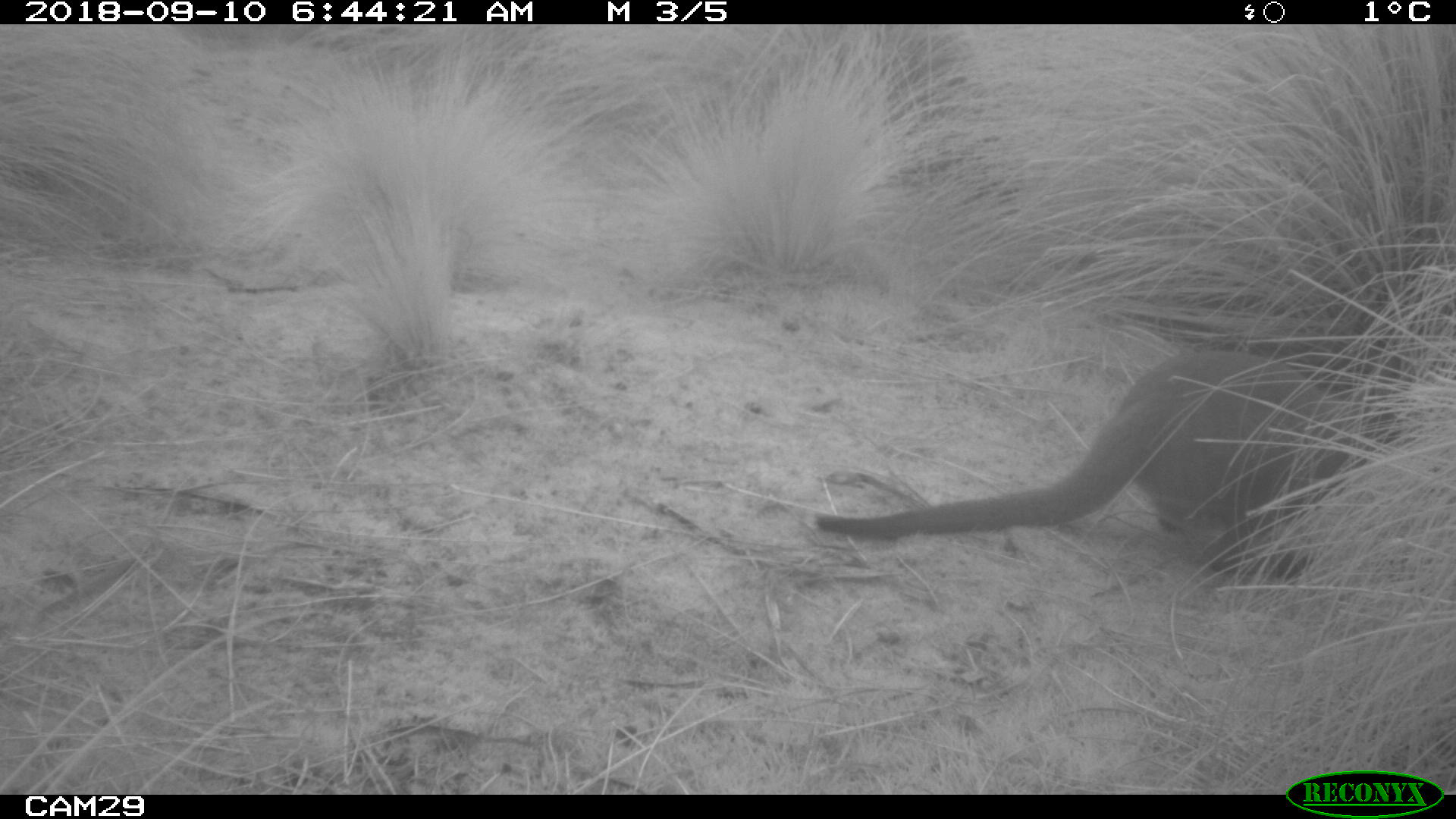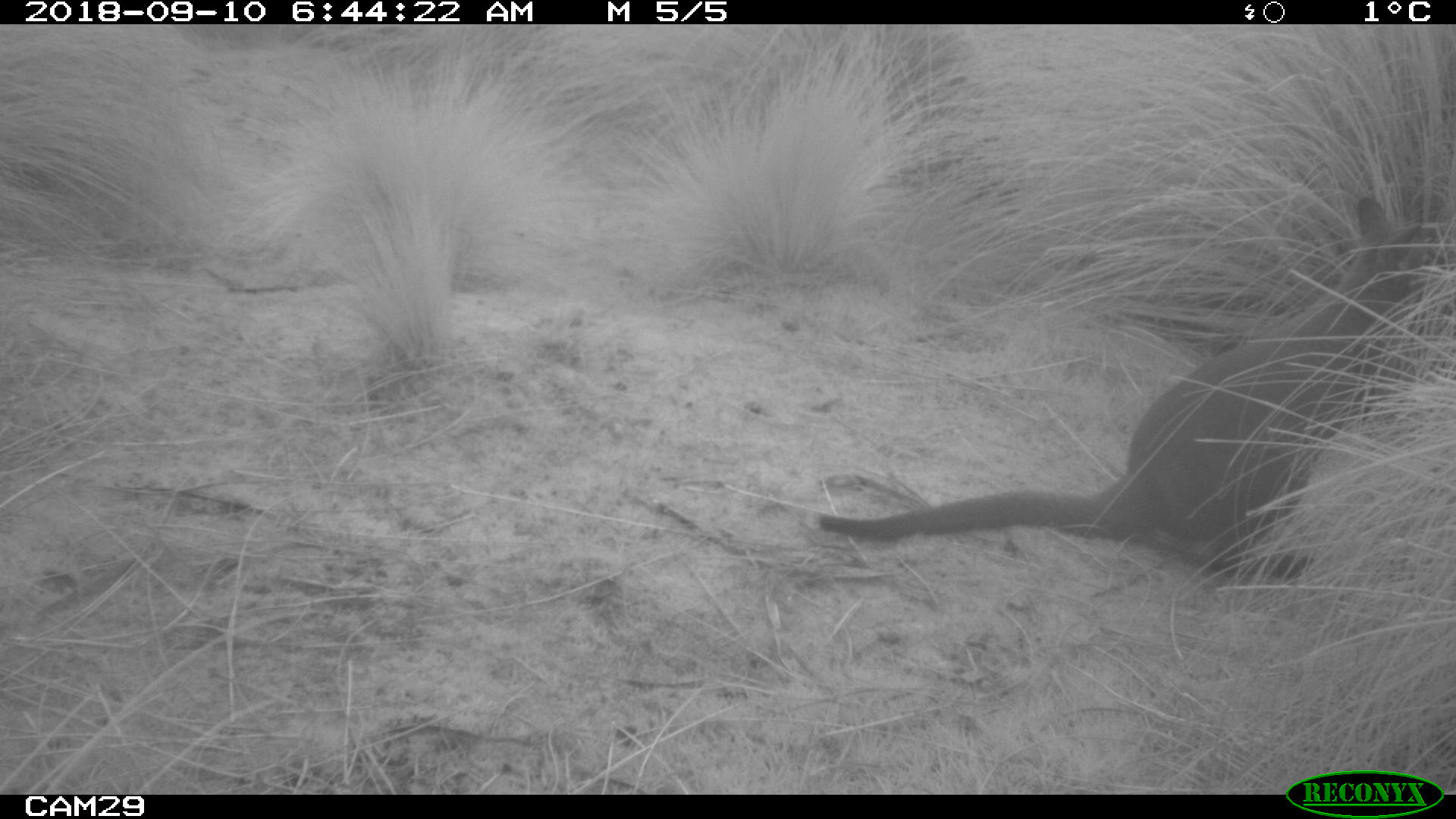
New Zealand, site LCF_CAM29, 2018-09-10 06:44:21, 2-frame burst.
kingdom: Animalia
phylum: Chordata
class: Mammalia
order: Diprotodontia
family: Macropodidae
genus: Notamacropus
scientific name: Notamacropus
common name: wallaby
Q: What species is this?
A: Wallaby (Notamacropus).